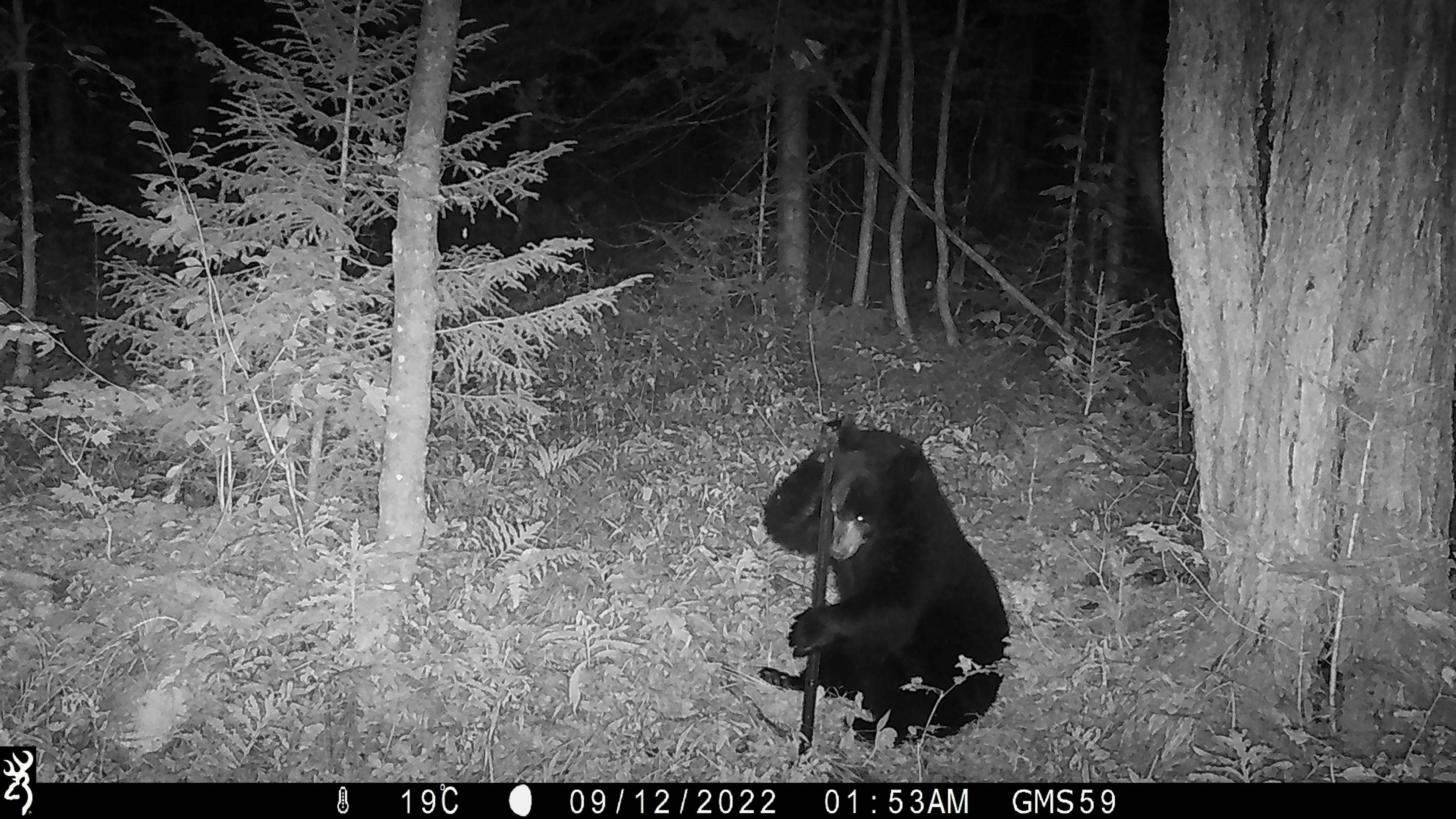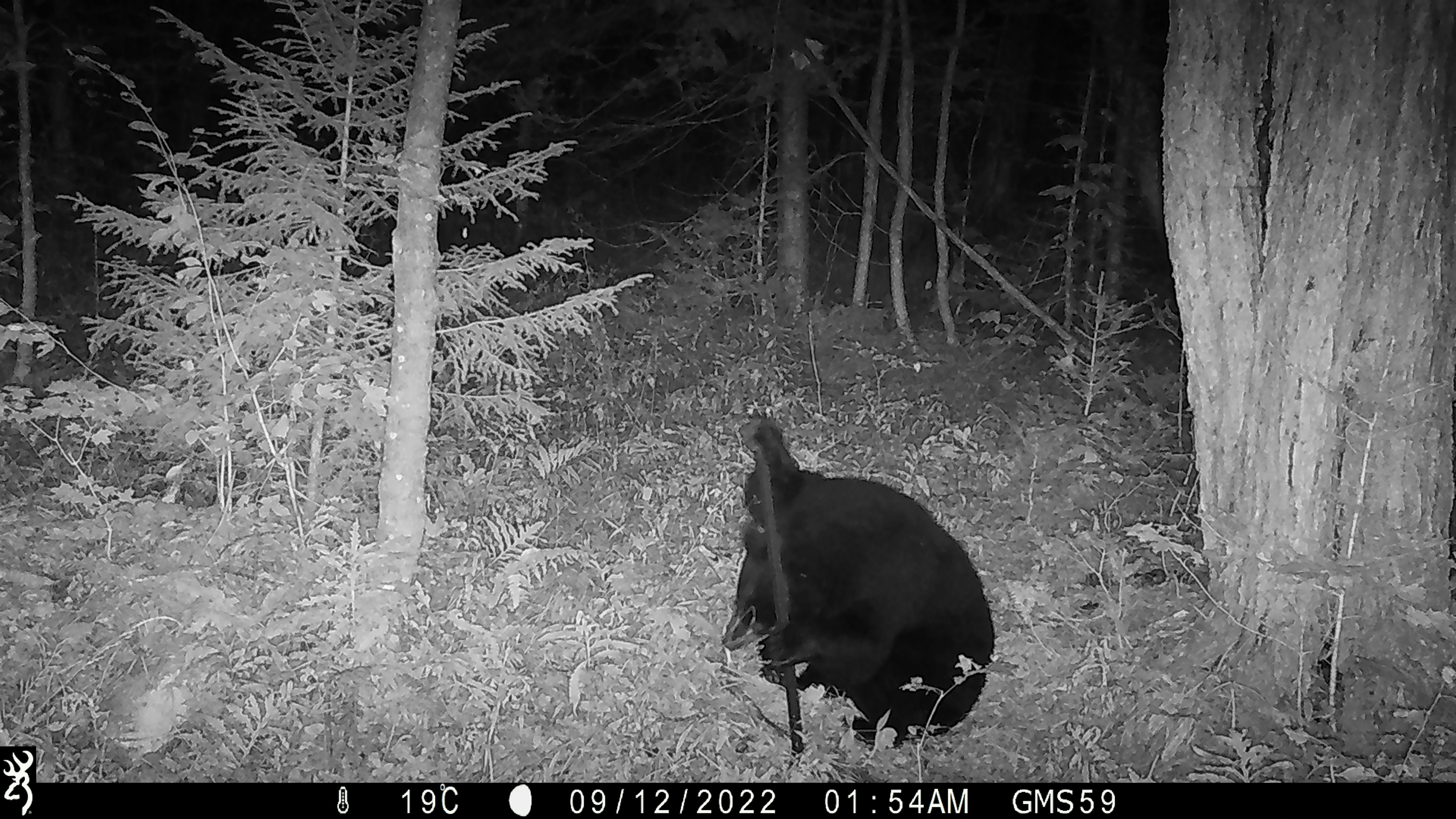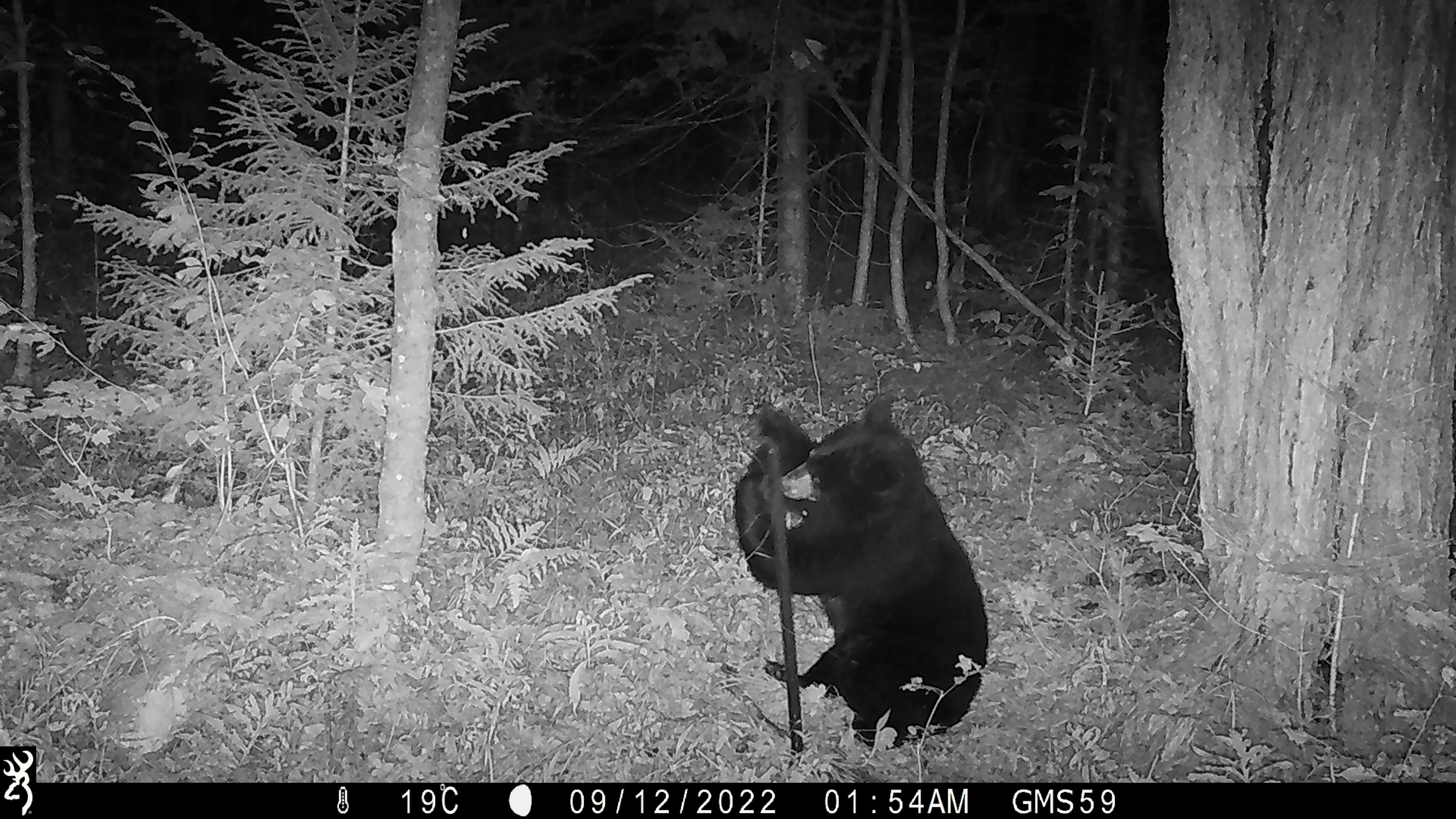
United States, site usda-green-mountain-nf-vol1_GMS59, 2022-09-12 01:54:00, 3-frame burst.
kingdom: Animalia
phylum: Chordata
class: Mammalia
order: Carnivora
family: Ursidae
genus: Ursus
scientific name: Ursus americanus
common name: black bear